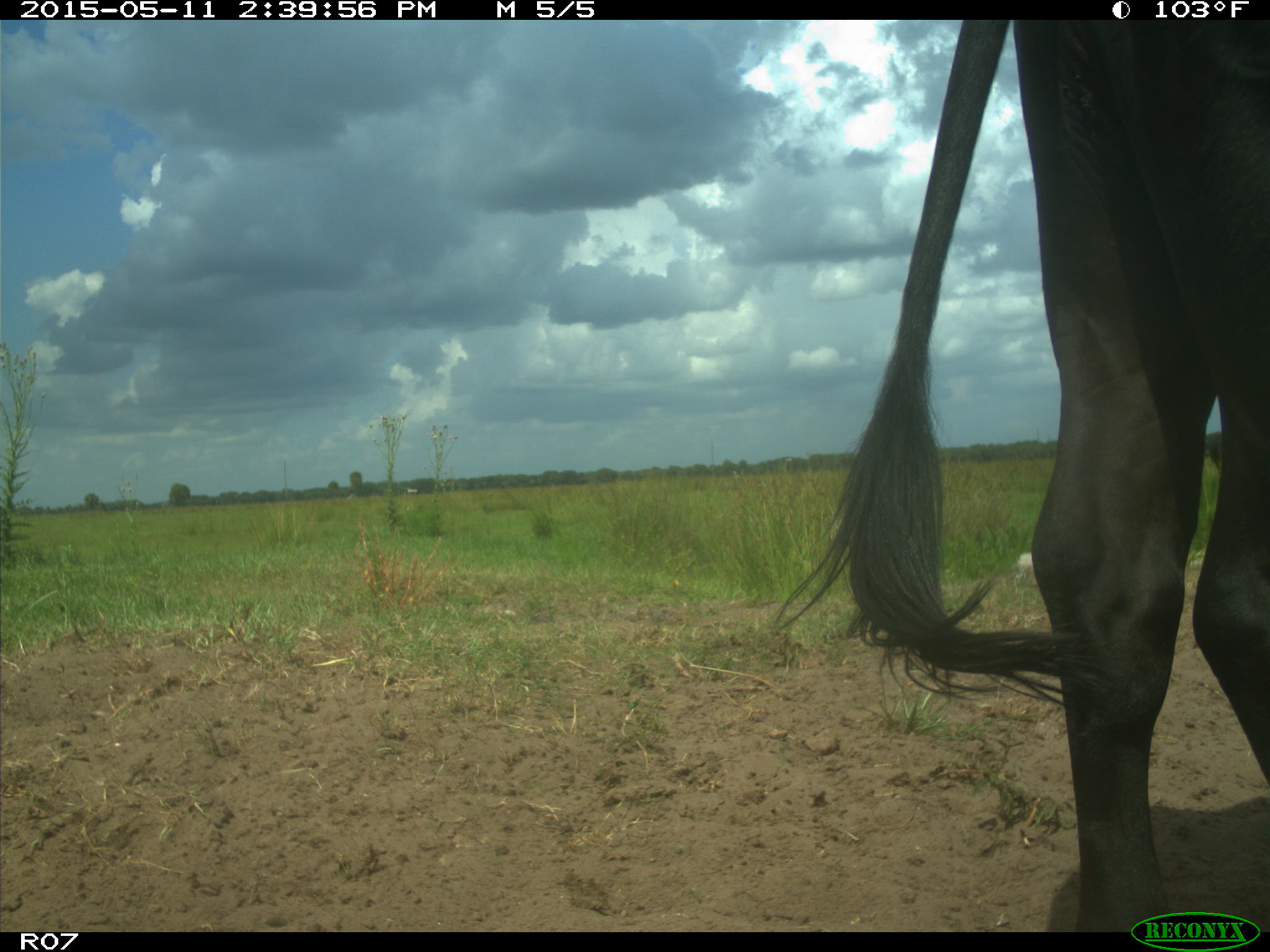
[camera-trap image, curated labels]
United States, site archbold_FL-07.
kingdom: Animalia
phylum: Chordata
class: Mammalia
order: Artiodactyla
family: Bovidae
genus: Bos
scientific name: Bos taurus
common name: domestic cow